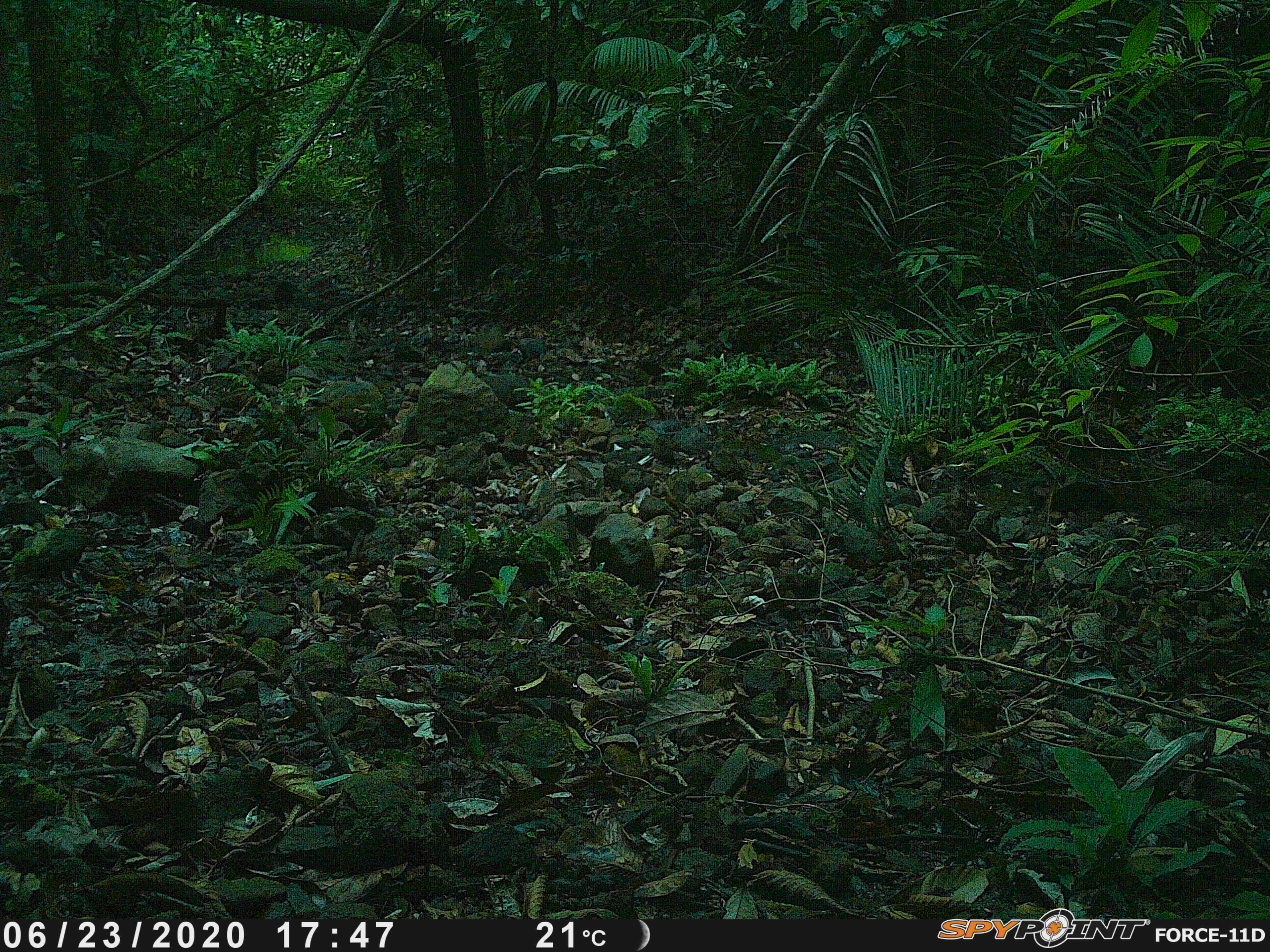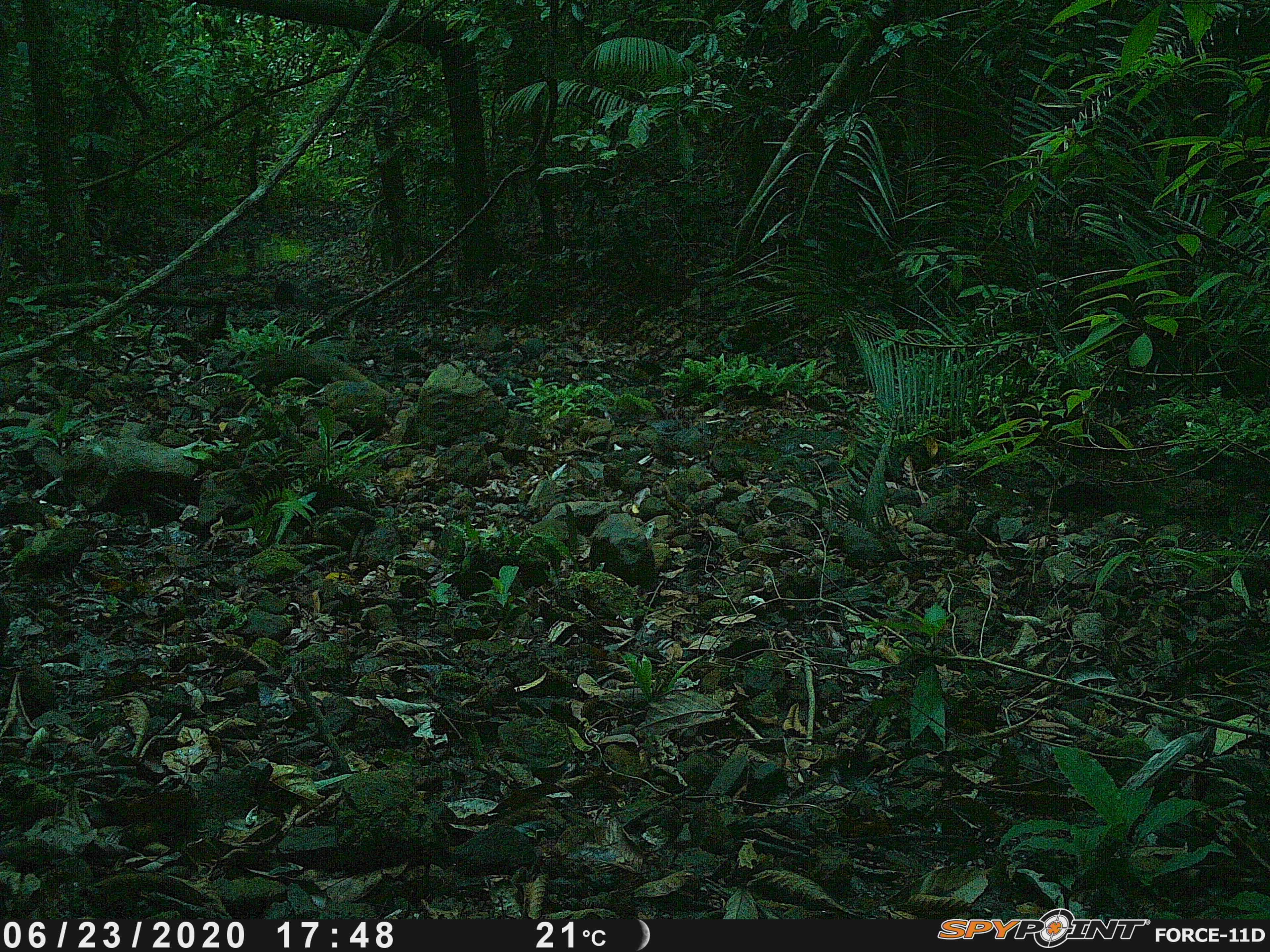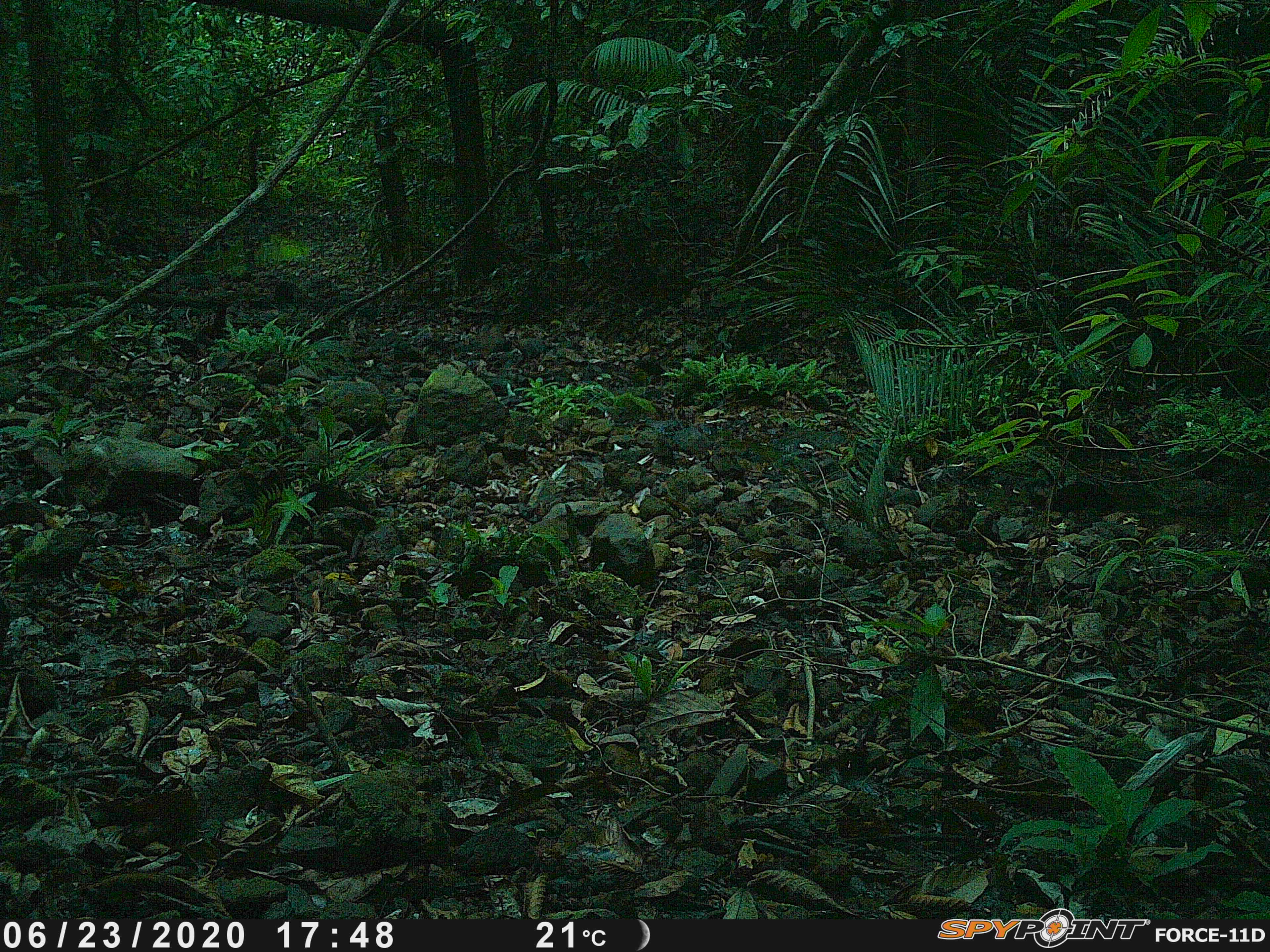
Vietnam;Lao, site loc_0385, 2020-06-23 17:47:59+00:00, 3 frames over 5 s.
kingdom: Animalia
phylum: Chordata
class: Mammalia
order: Carnivora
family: Herpestidae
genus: Urva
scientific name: Urva urva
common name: crab-eating mongoose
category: crab eating mongoose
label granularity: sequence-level